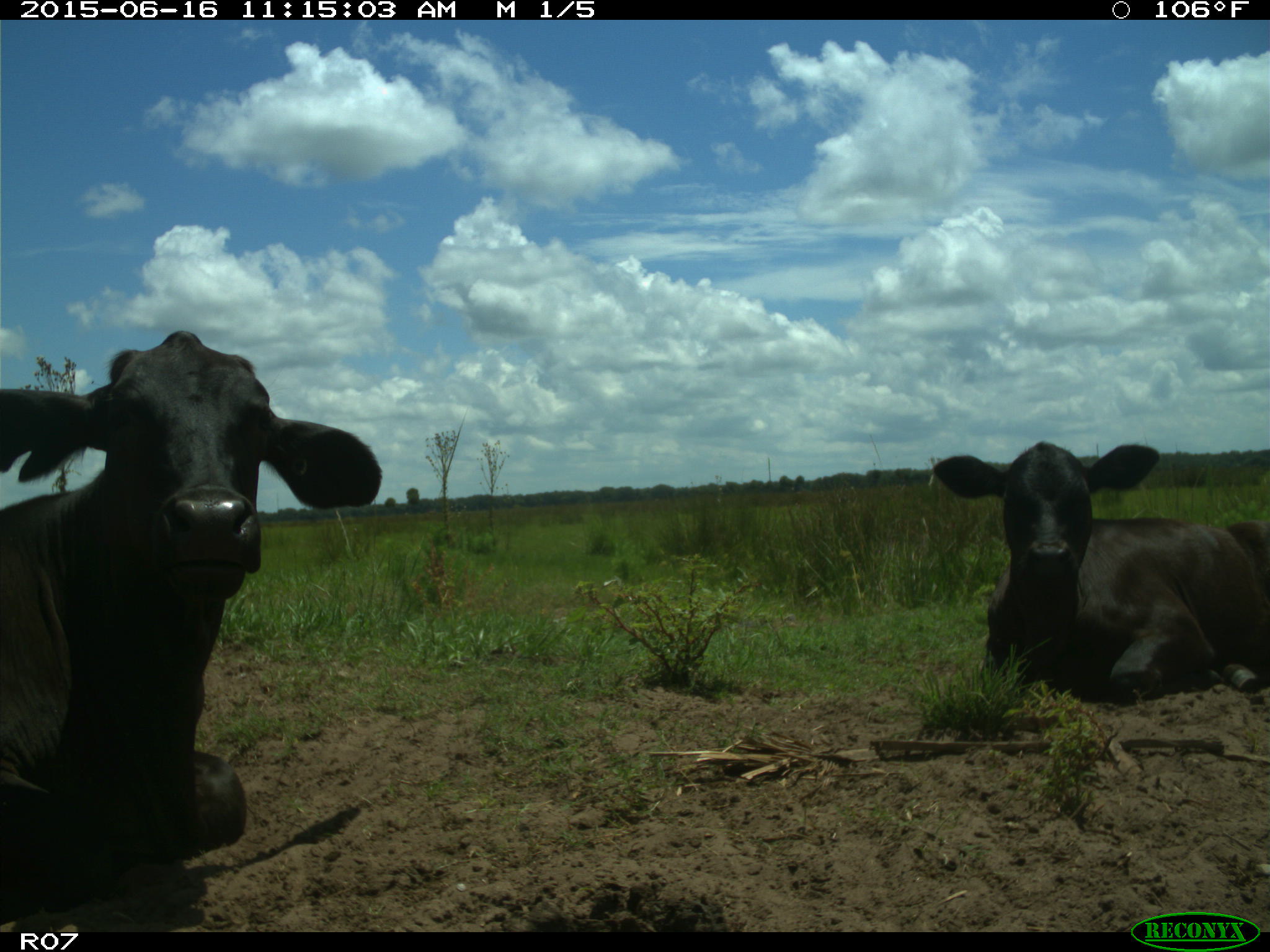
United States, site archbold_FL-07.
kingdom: Animalia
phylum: Chordata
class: Mammalia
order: Artiodactyla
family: Bovidae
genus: Bos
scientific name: Bos taurus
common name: domestic cow